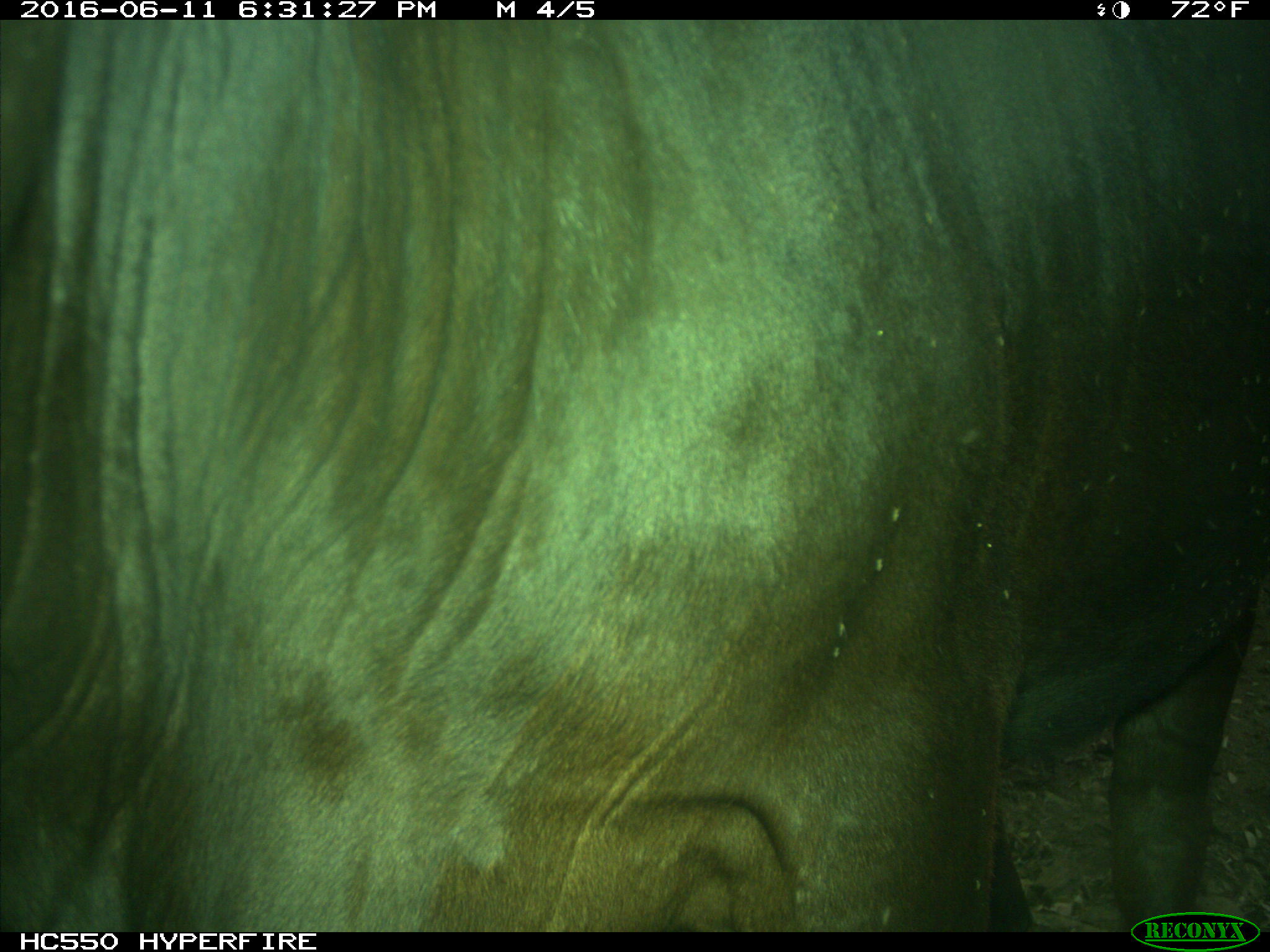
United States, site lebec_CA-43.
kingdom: Animalia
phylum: Chordata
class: Mammalia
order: Artiodactyla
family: Bovidae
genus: Bos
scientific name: Bos taurus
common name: domestic cow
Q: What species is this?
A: Bos taurus (domestic cow).